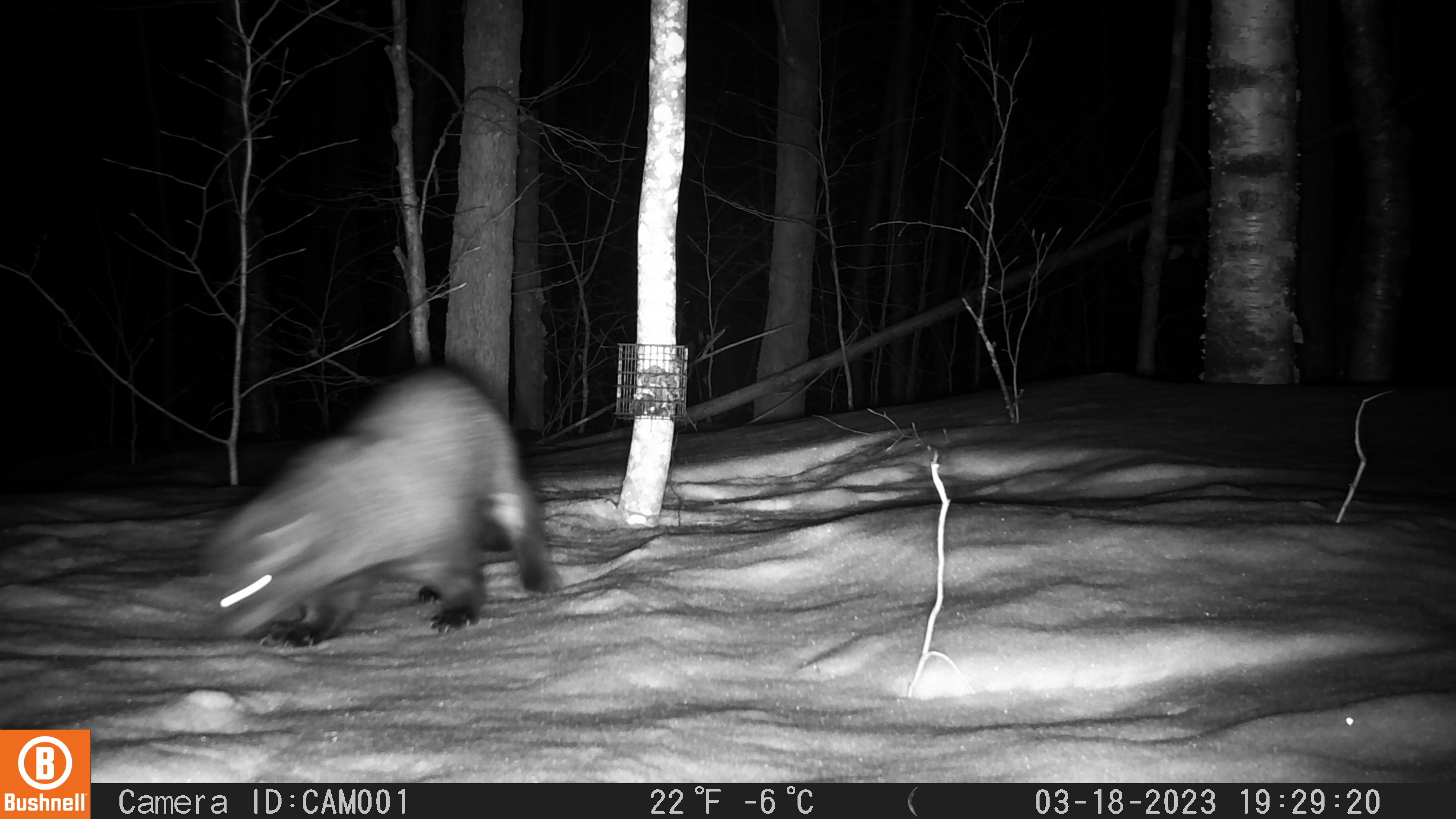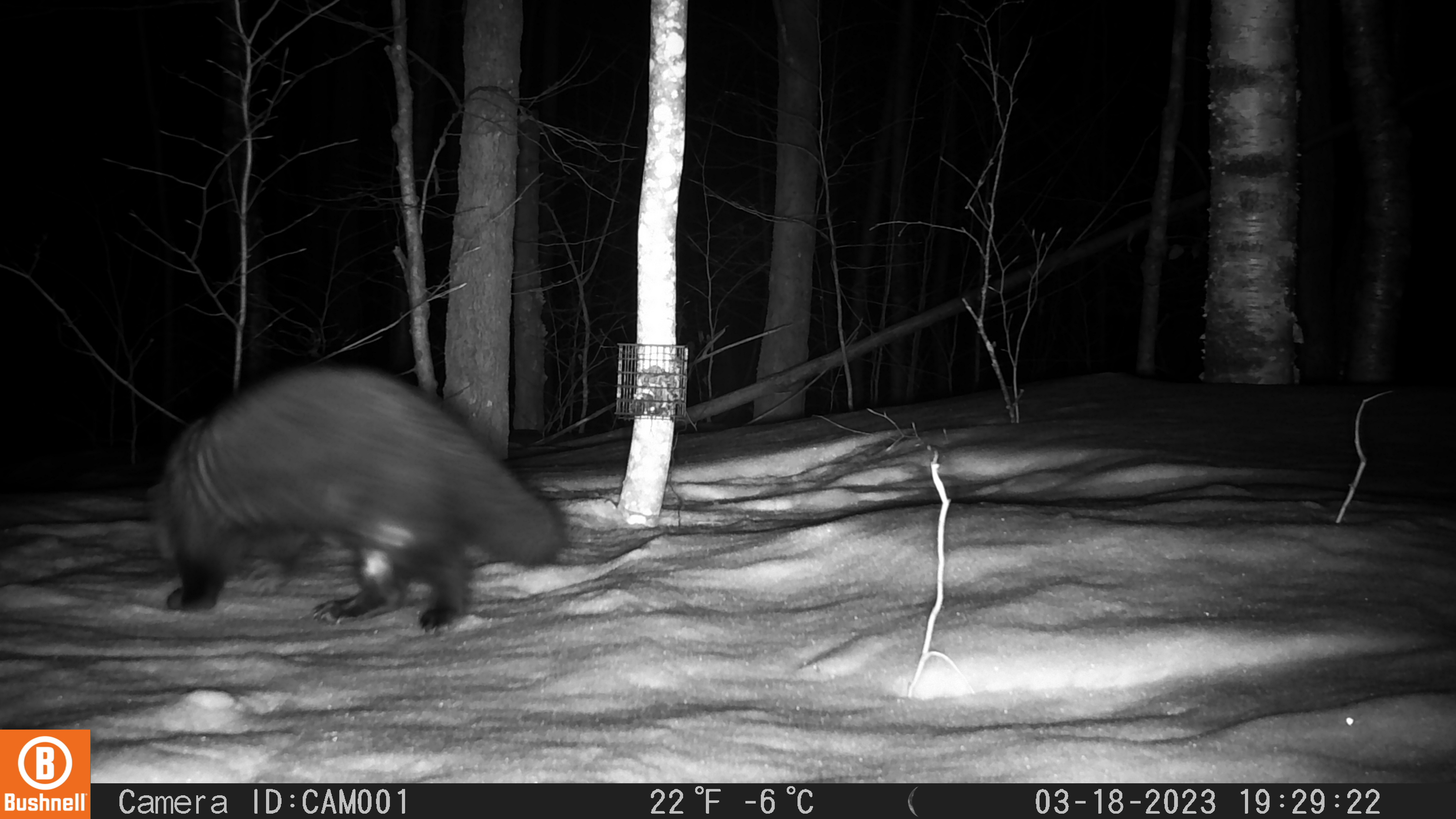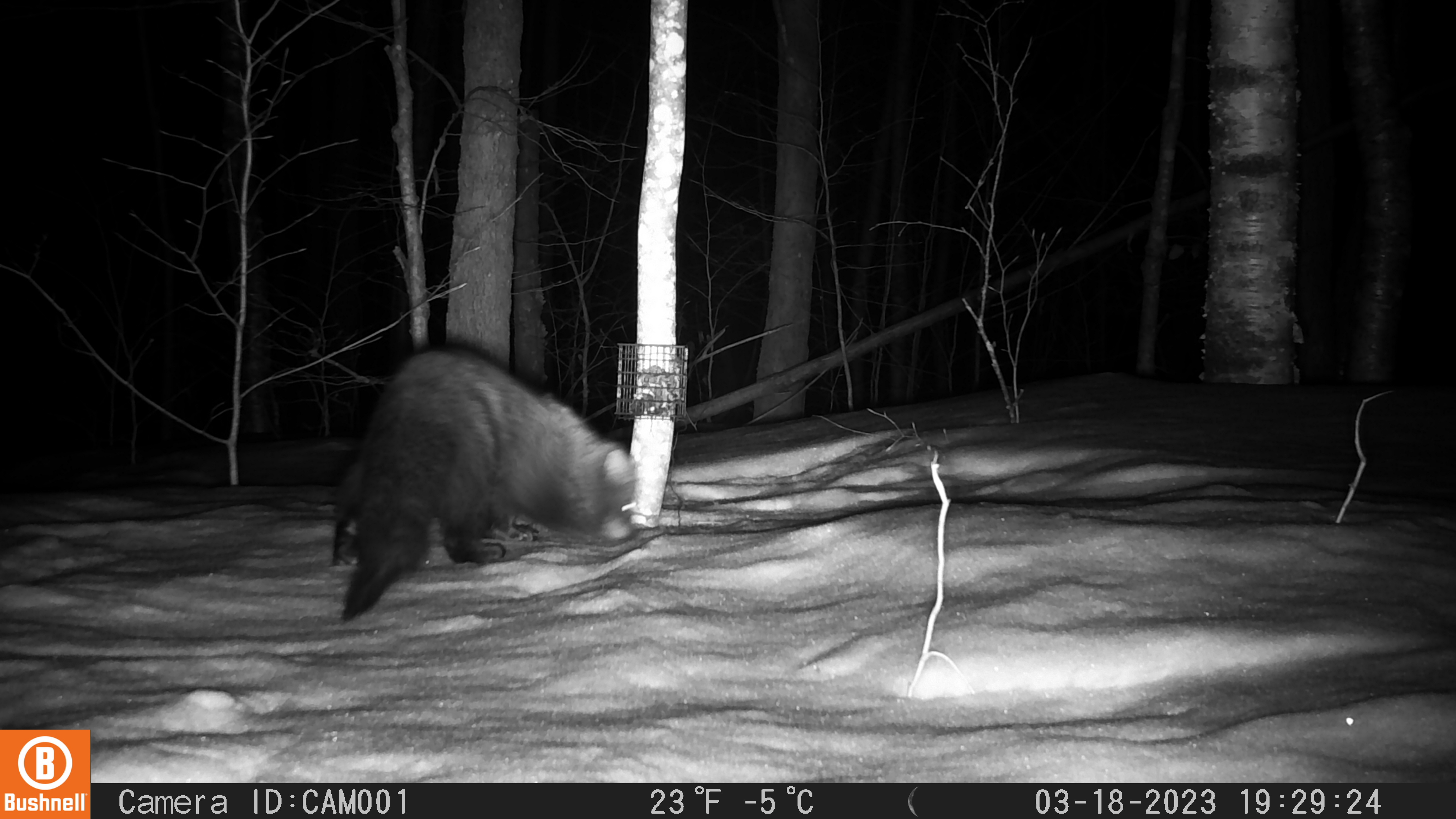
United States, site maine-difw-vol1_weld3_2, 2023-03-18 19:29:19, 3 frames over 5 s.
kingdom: Animalia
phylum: Chordata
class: Mammalia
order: Carnivora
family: Mustelidae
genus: Pekania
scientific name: Pekania pennanti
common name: fisher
Fisher (Pekania pennanti).